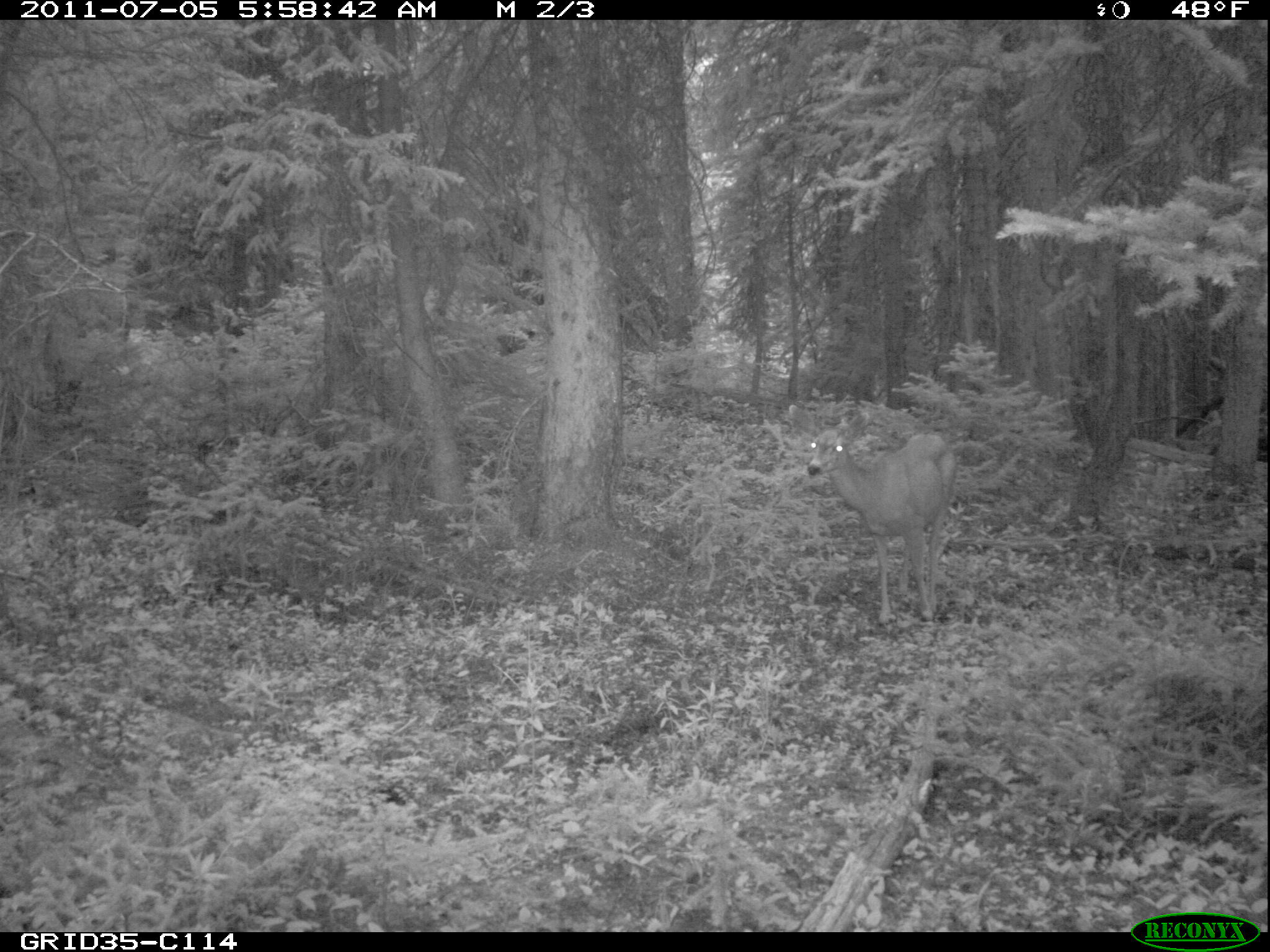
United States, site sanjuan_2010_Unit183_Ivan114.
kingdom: Animalia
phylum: Chordata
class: Mammalia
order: Artiodactyla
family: Cervidae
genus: Odocoileus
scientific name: Odocoileus hemionus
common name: mule deer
Odocoileus hemionus (mule deer).